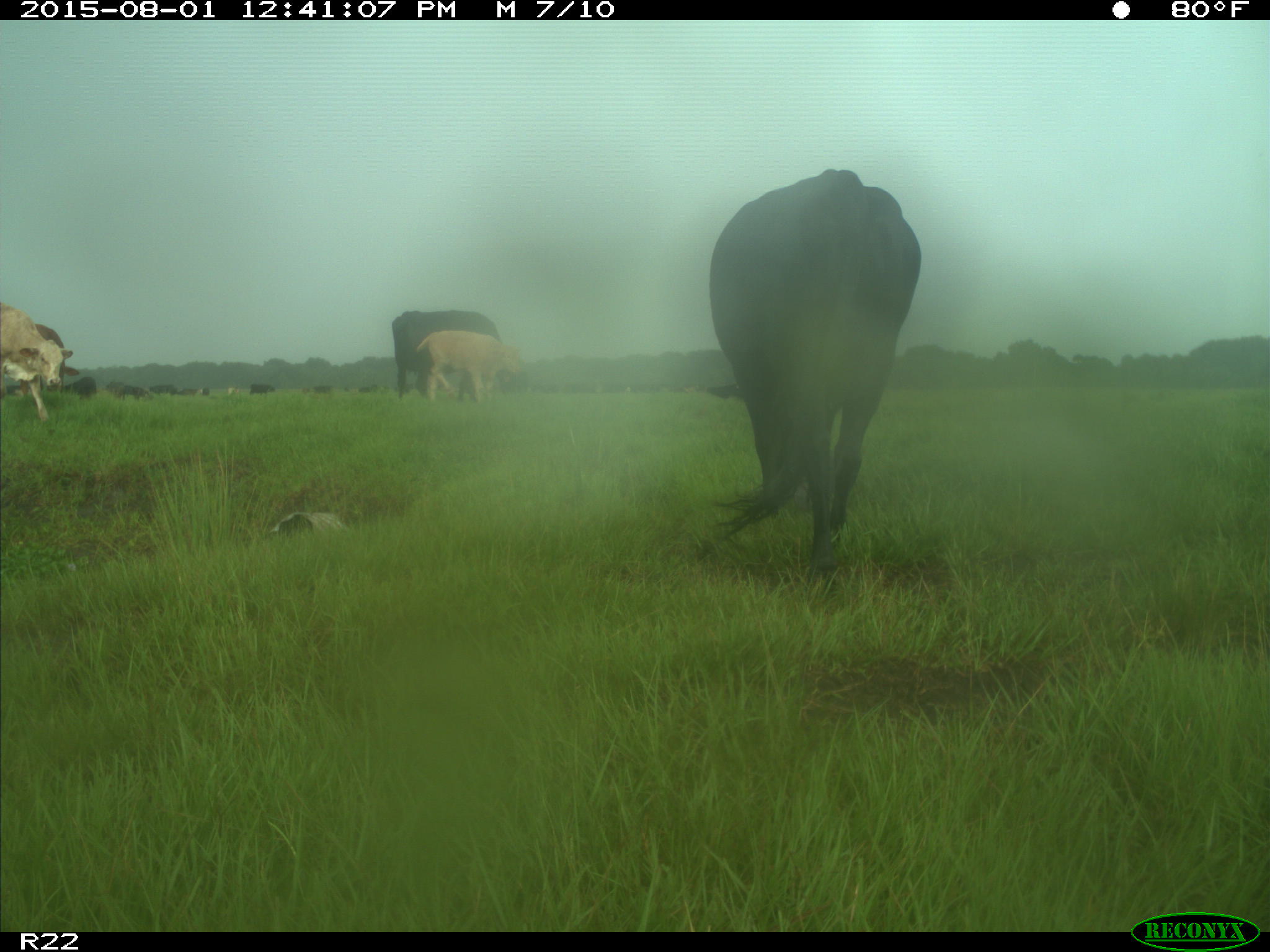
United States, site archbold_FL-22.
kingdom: Animalia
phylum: Chordata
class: Mammalia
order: Artiodactyla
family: Bovidae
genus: Bos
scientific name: Bos taurus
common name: domestic cow